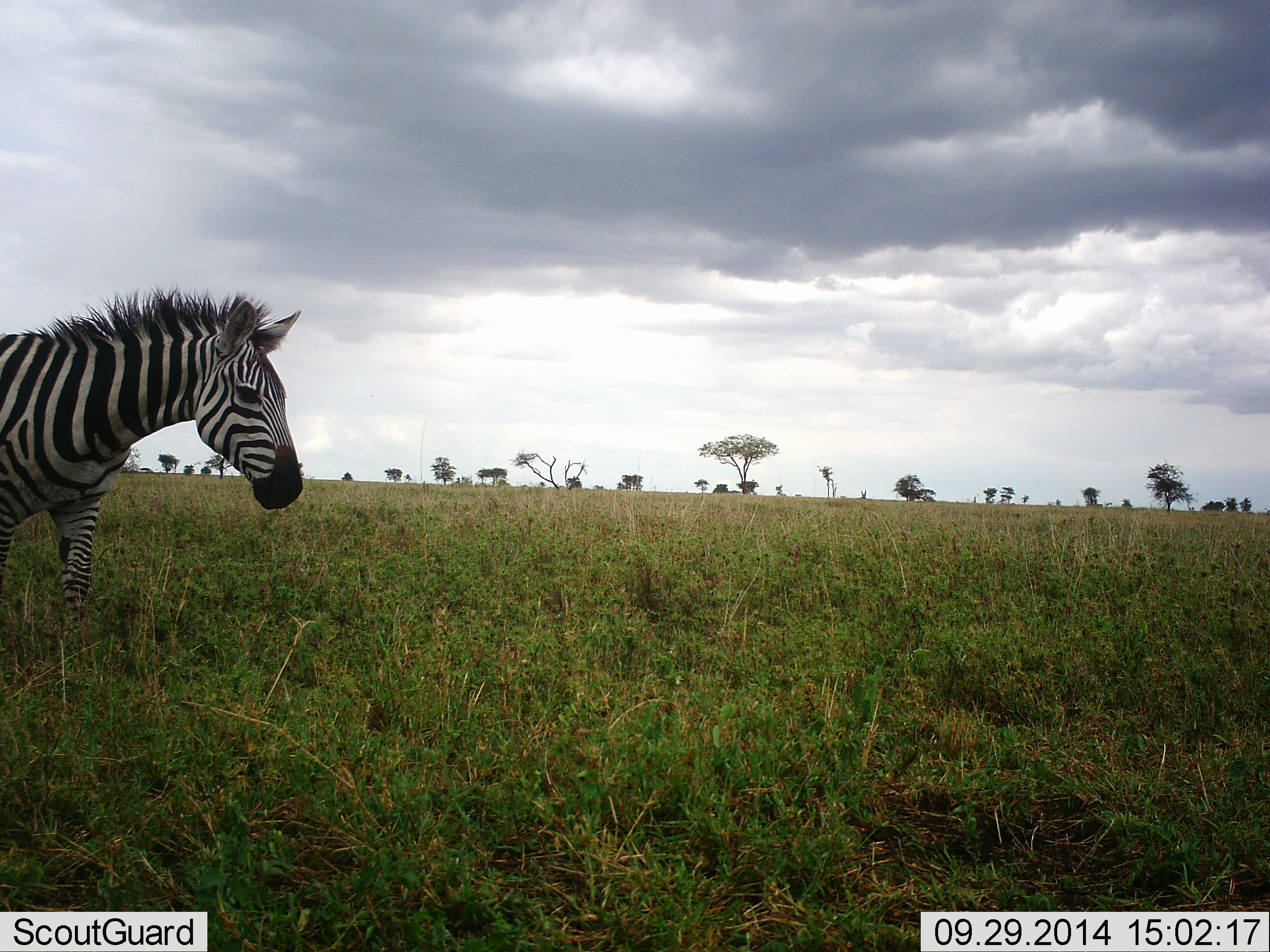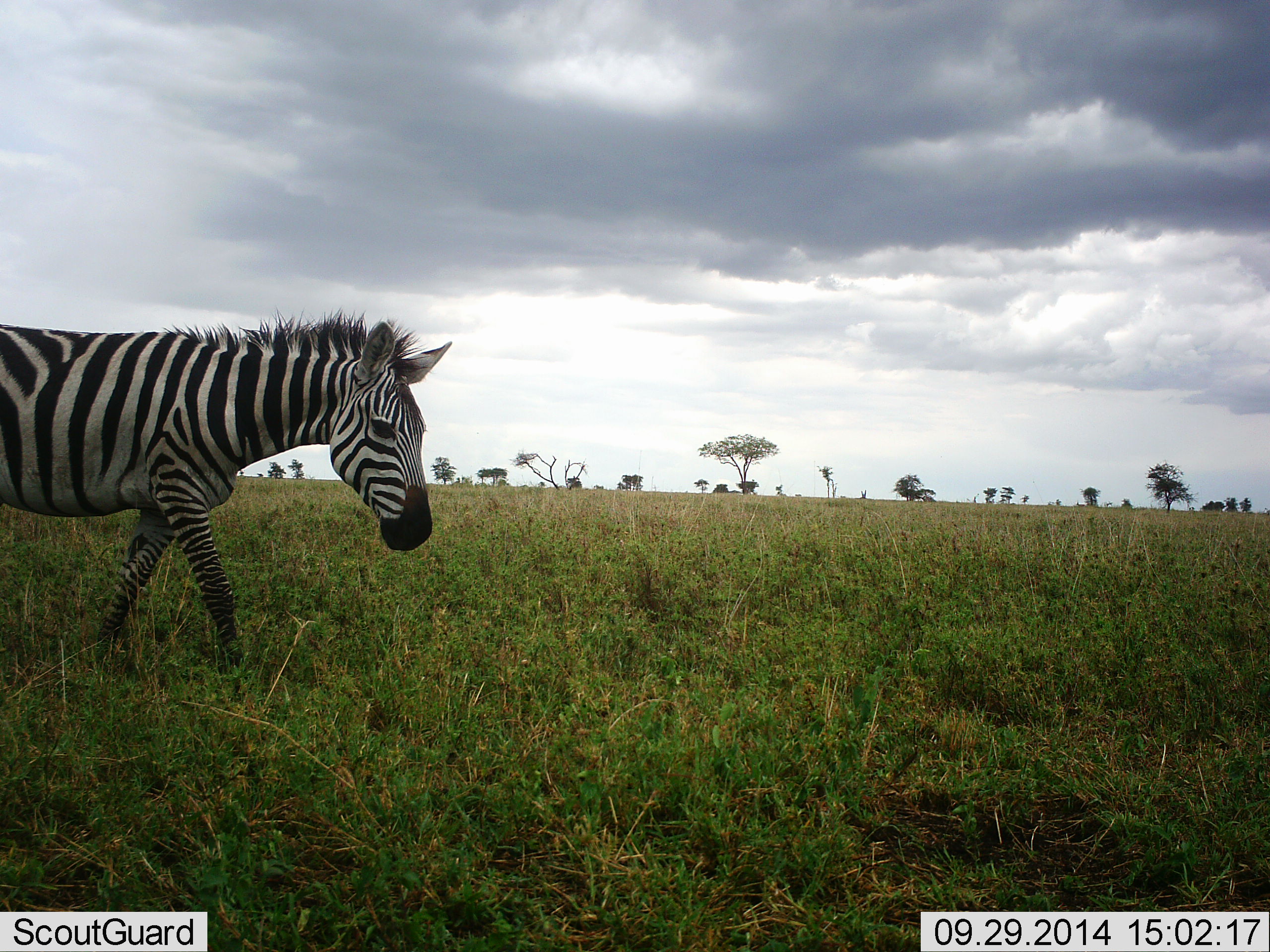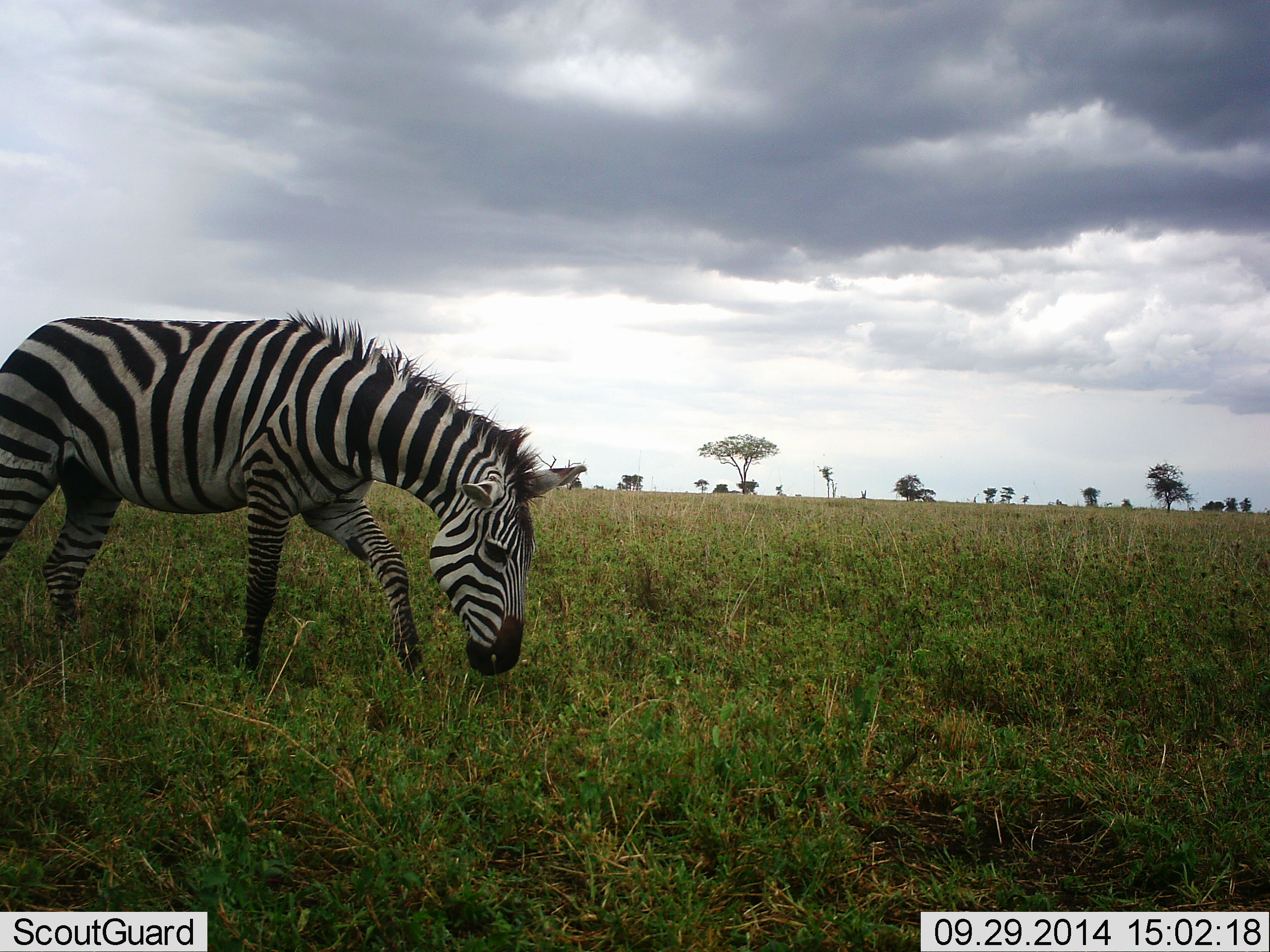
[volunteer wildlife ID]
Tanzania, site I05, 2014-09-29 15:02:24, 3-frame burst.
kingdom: Animalia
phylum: Chordata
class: Mammalia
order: Perissodactyla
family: Equidae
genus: Equus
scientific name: Equus quagga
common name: plains zebra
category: zebra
Zebra (plains zebra) (Equus quagga), count 1. Behavior (volunteer vote fractions): standing 10%, resting 0%, moving 100%, interacting 0%. Young present (vote fraction): 0%. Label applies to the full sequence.